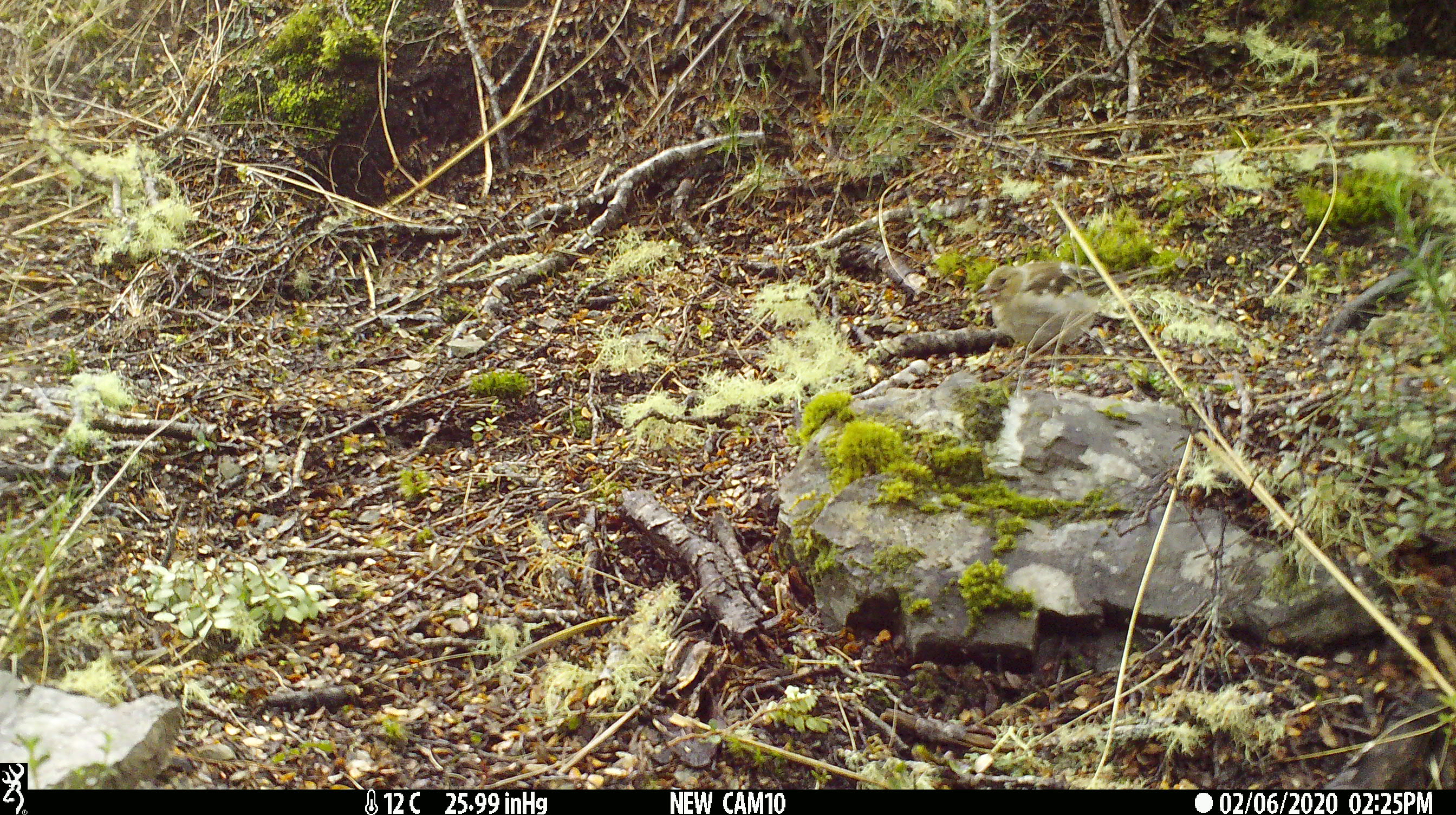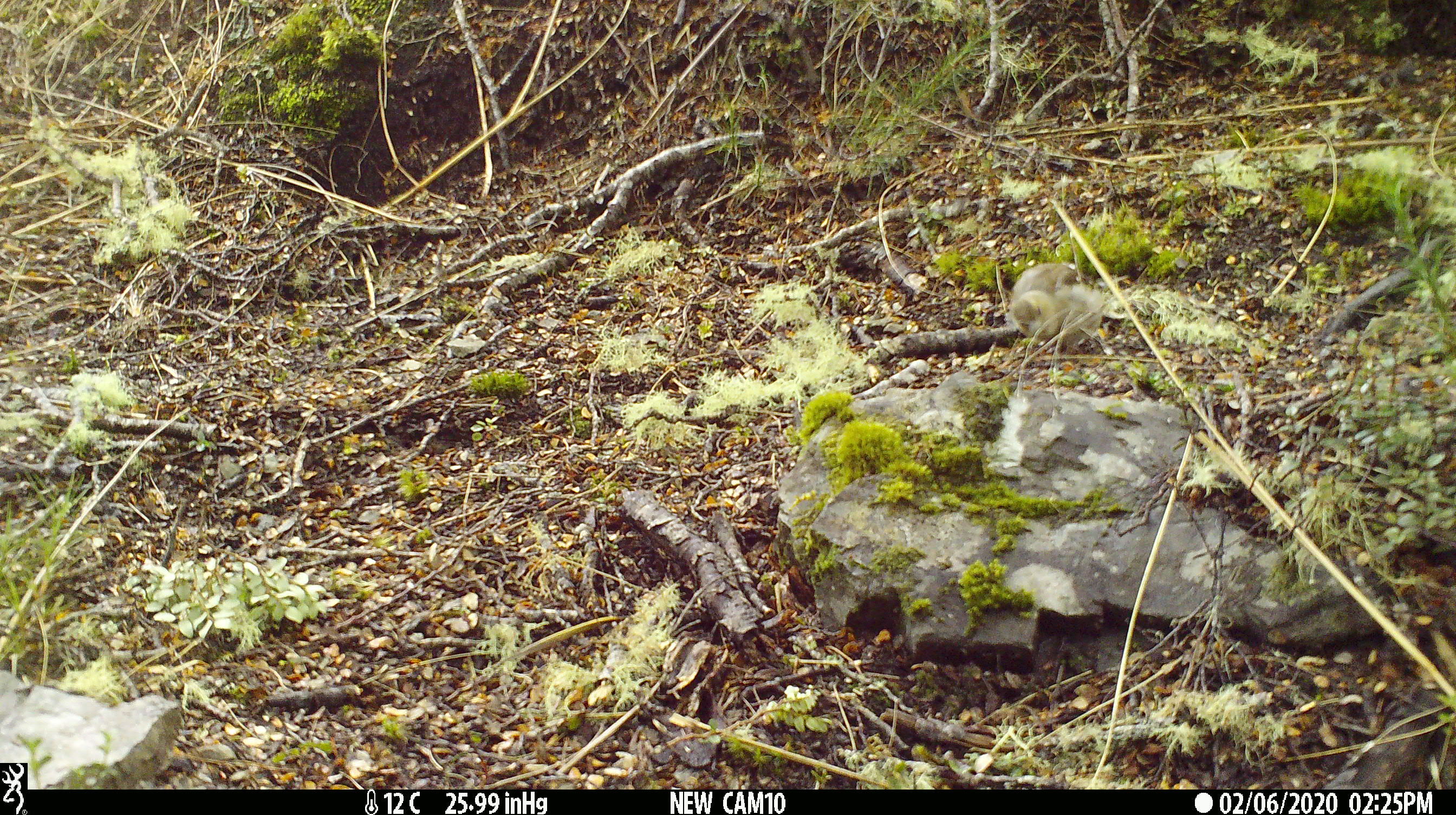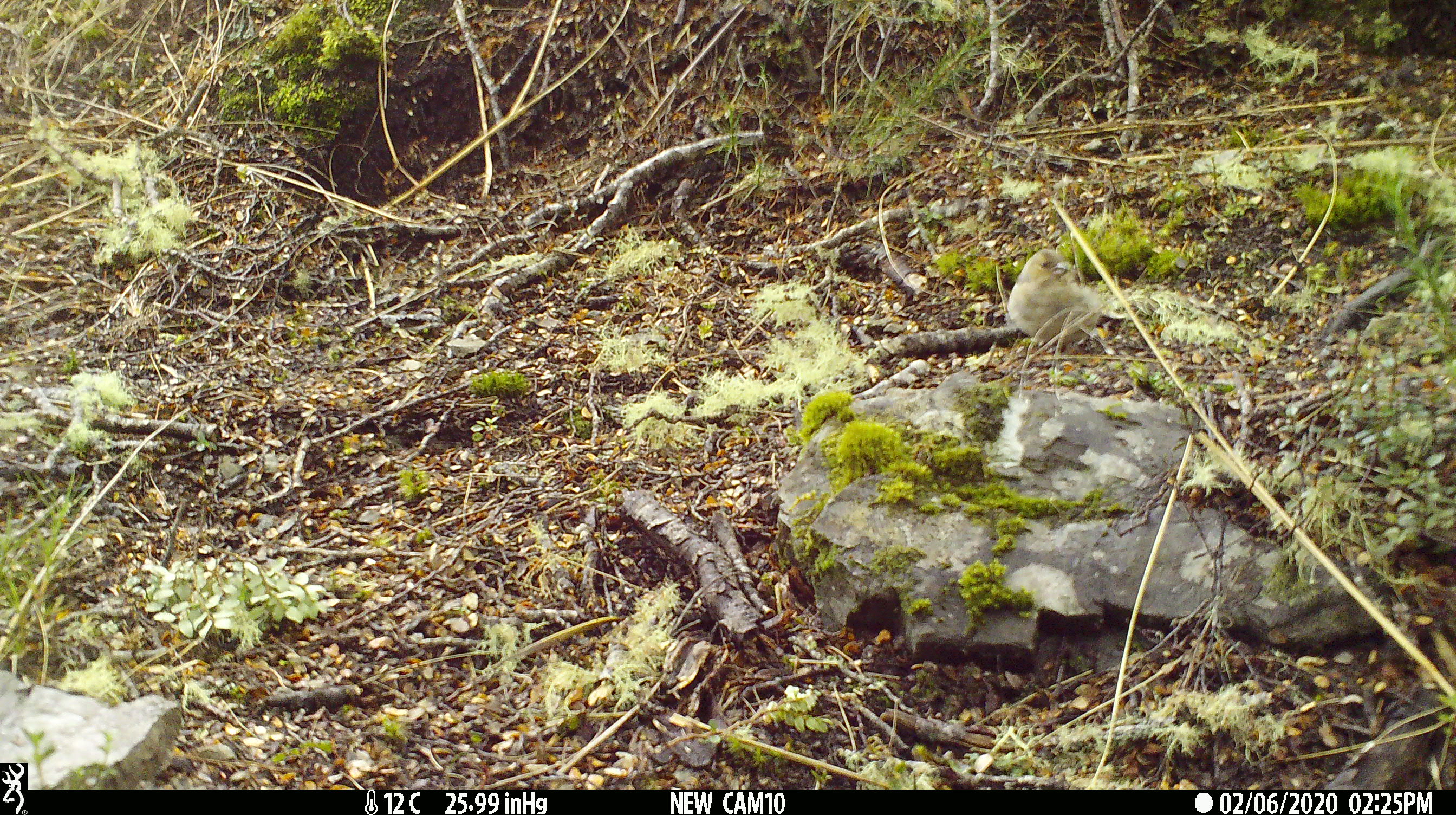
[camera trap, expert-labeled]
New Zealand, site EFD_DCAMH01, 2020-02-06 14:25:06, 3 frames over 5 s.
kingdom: Animalia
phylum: Chordata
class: Aves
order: Passeriformes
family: Fringillidae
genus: Fringilla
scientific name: Fringilla coelebs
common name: common chaffinch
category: chaffinch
Chaffinch (common chaffinch) (Fringilla coelebs).